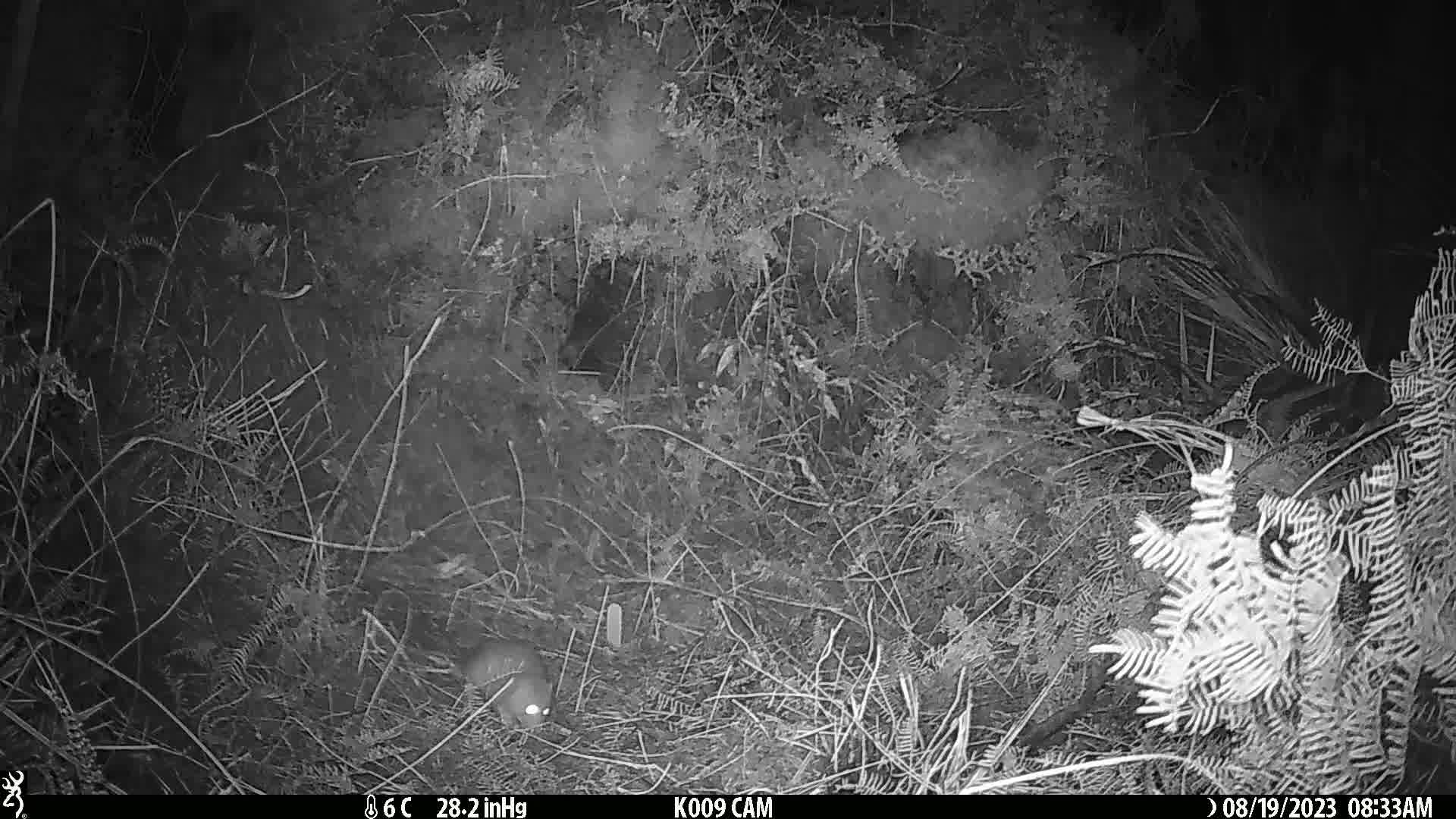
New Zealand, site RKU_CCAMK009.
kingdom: Animalia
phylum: Chordata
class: Mammalia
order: Rodentia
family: Muridae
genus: Rattus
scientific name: Rattus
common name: rat